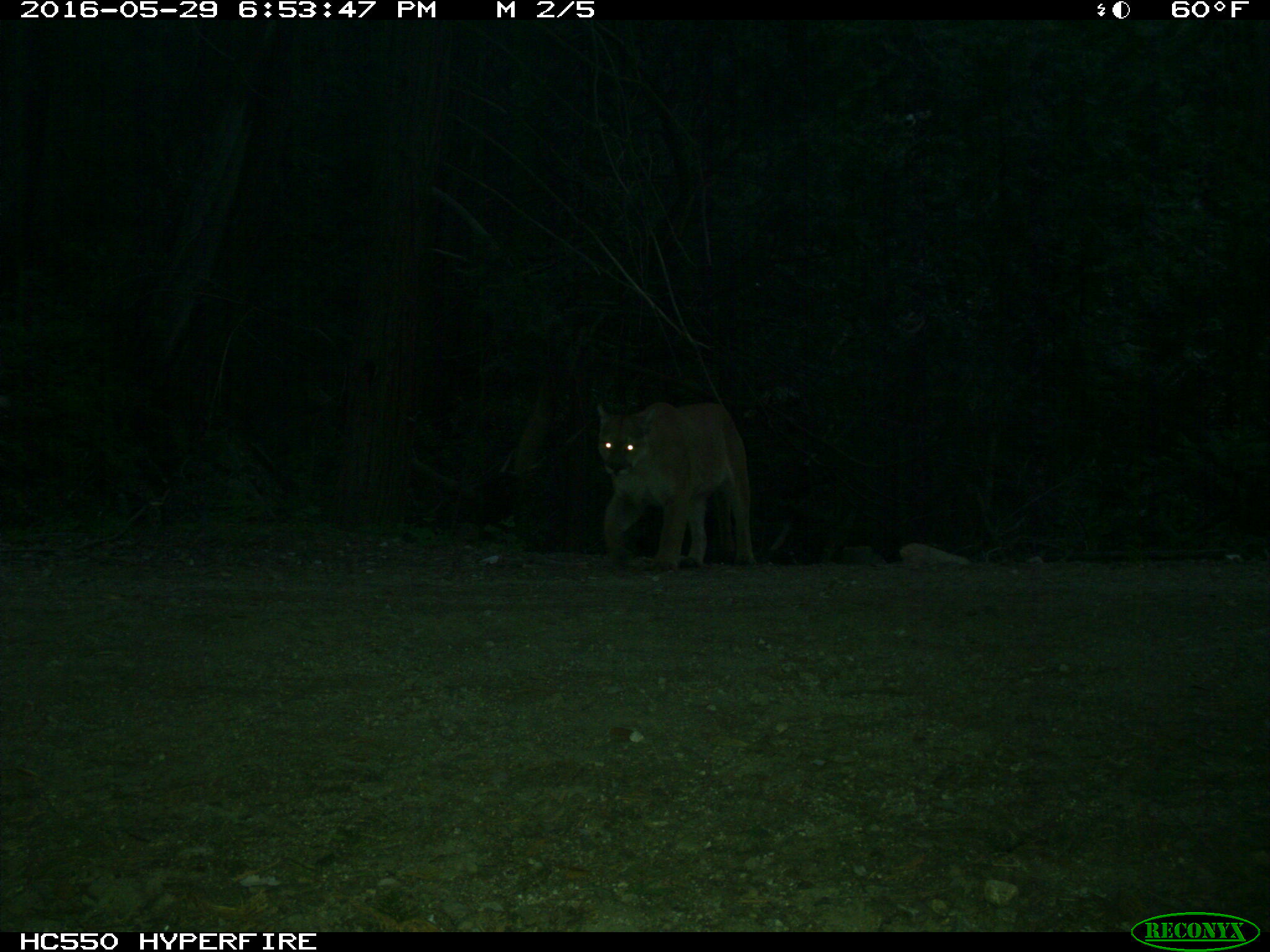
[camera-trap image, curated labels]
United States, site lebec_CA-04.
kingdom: Animalia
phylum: Chordata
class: Mammalia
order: Carnivora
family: Felidae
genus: Puma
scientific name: Puma concolor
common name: mountain lion